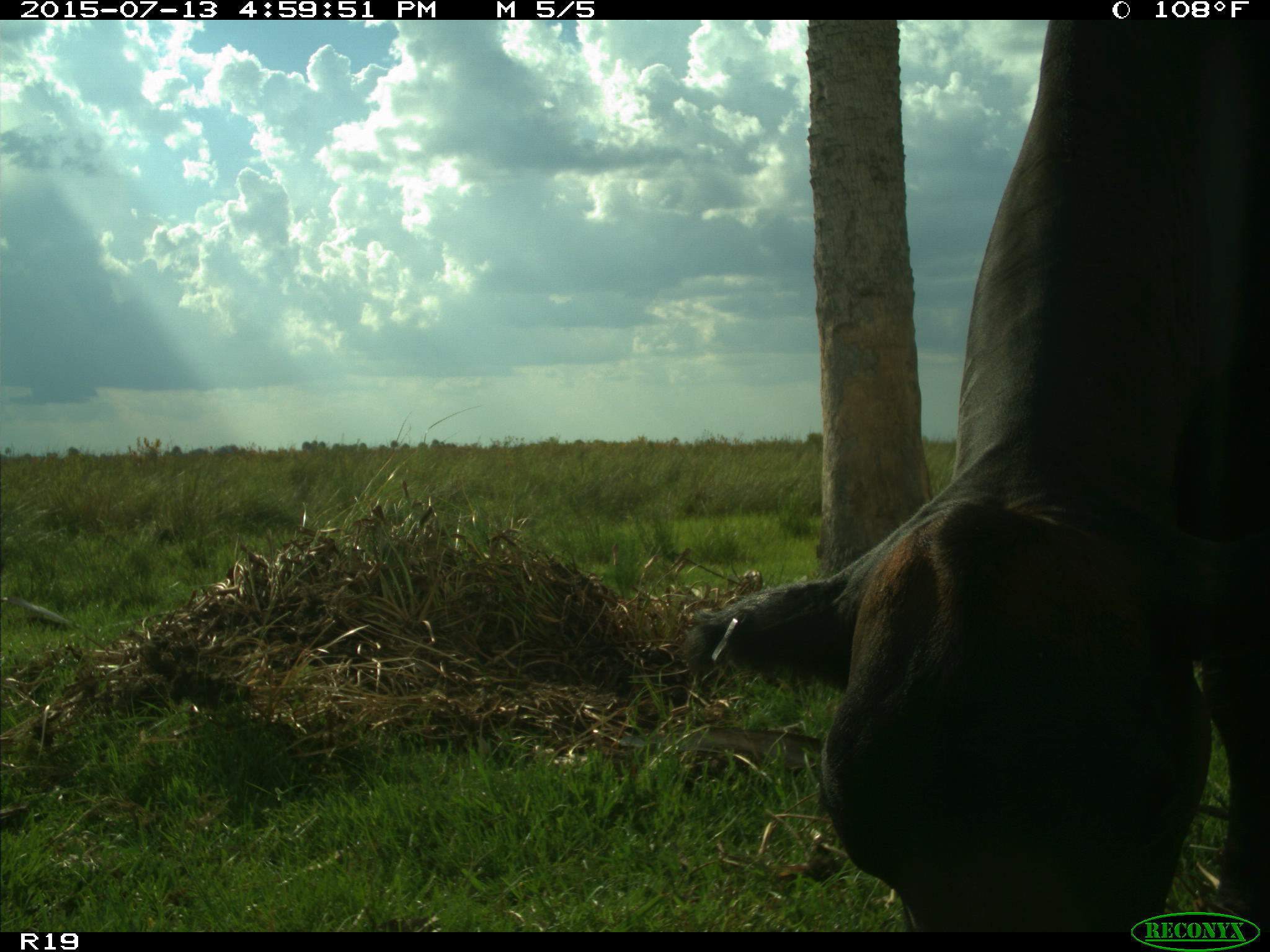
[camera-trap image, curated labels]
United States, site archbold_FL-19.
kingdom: Animalia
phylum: Chordata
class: Mammalia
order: Artiodactyla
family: Bovidae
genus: Bos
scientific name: Bos taurus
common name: domestic cow